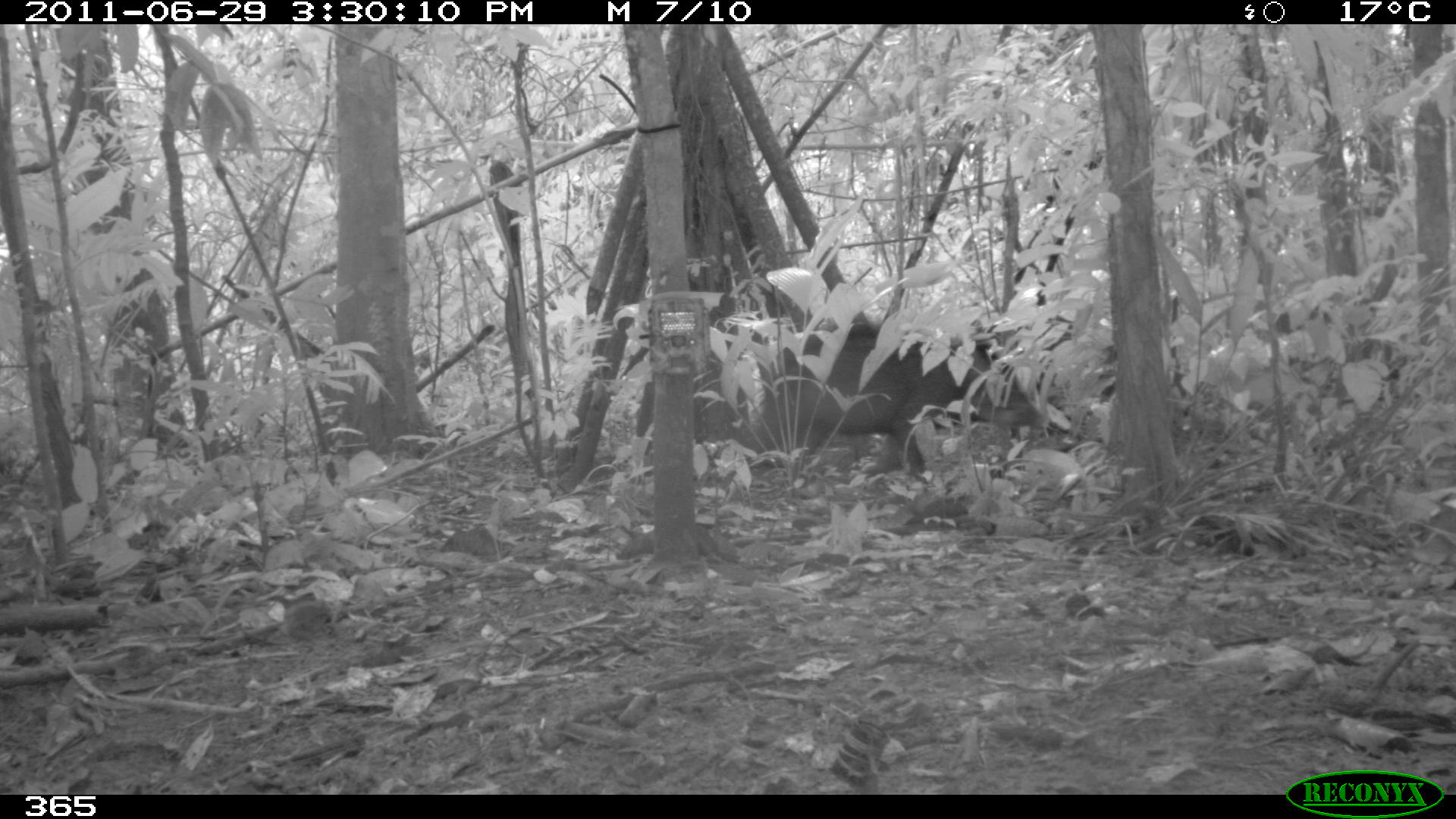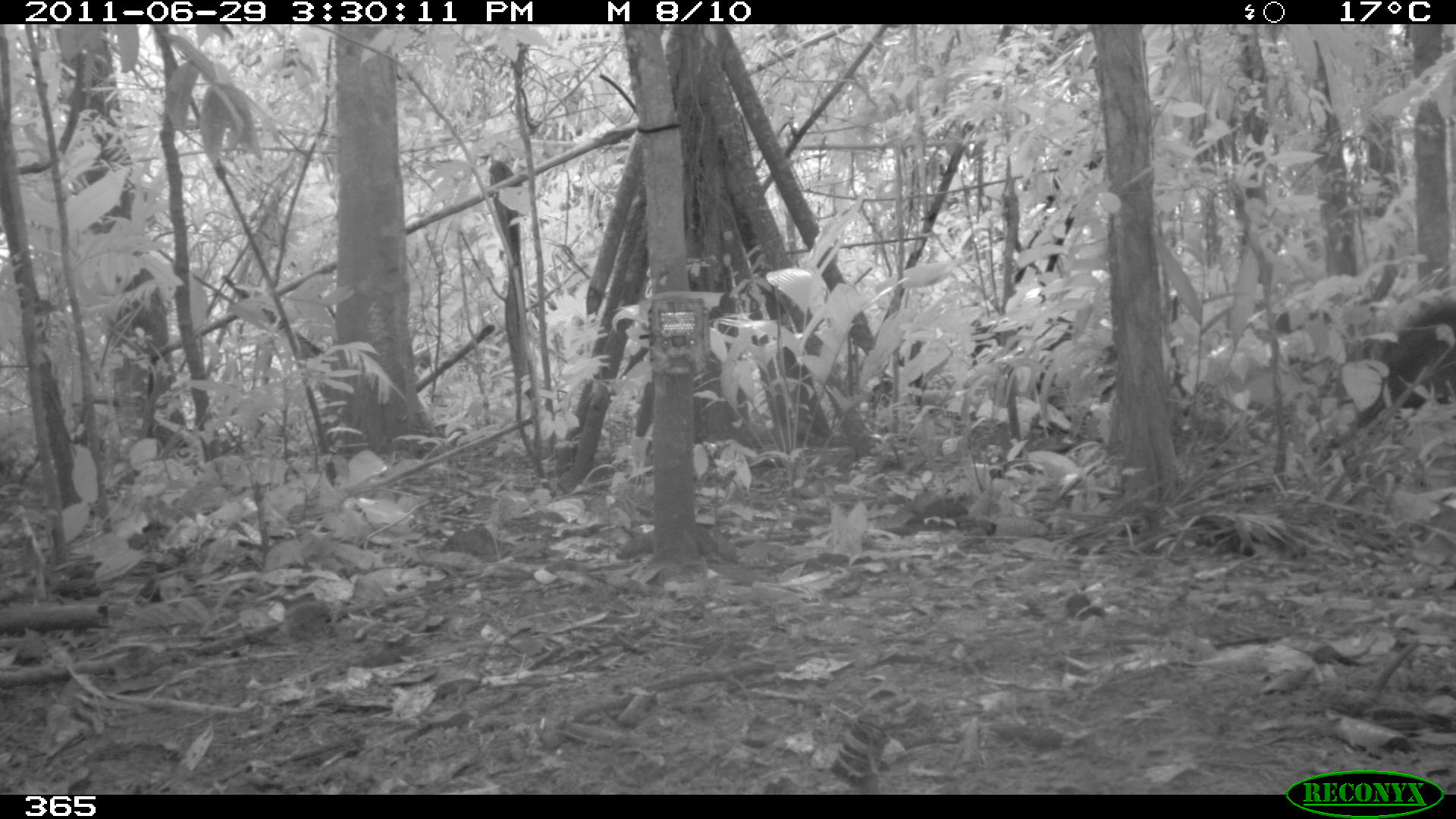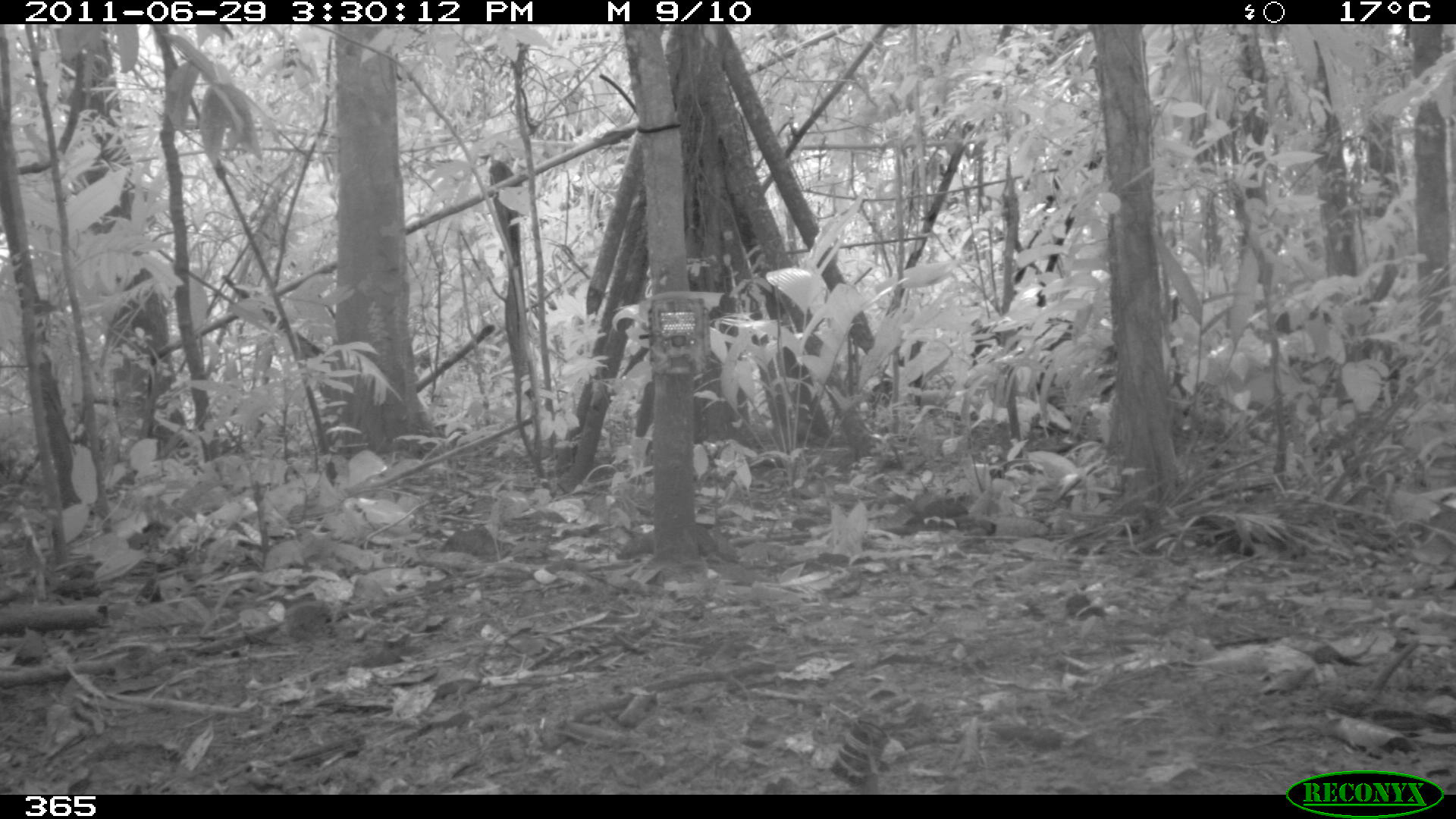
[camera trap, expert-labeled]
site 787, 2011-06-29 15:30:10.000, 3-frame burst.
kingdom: Animalia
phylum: Chordata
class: Mammalia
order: Artiodactyla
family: Tayassuidae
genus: Tayassu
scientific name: Tayassu pecari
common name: white-lipped peccary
Tayassu pecari (white-lipped peccary).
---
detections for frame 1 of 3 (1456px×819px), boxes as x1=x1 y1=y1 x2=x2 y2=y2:
tayassu pecari: x1=751 y1=321 x2=1042 y2=483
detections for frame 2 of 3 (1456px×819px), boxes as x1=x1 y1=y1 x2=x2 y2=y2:
tayassu pecari: x1=1321 y1=295 x2=1456 y2=457